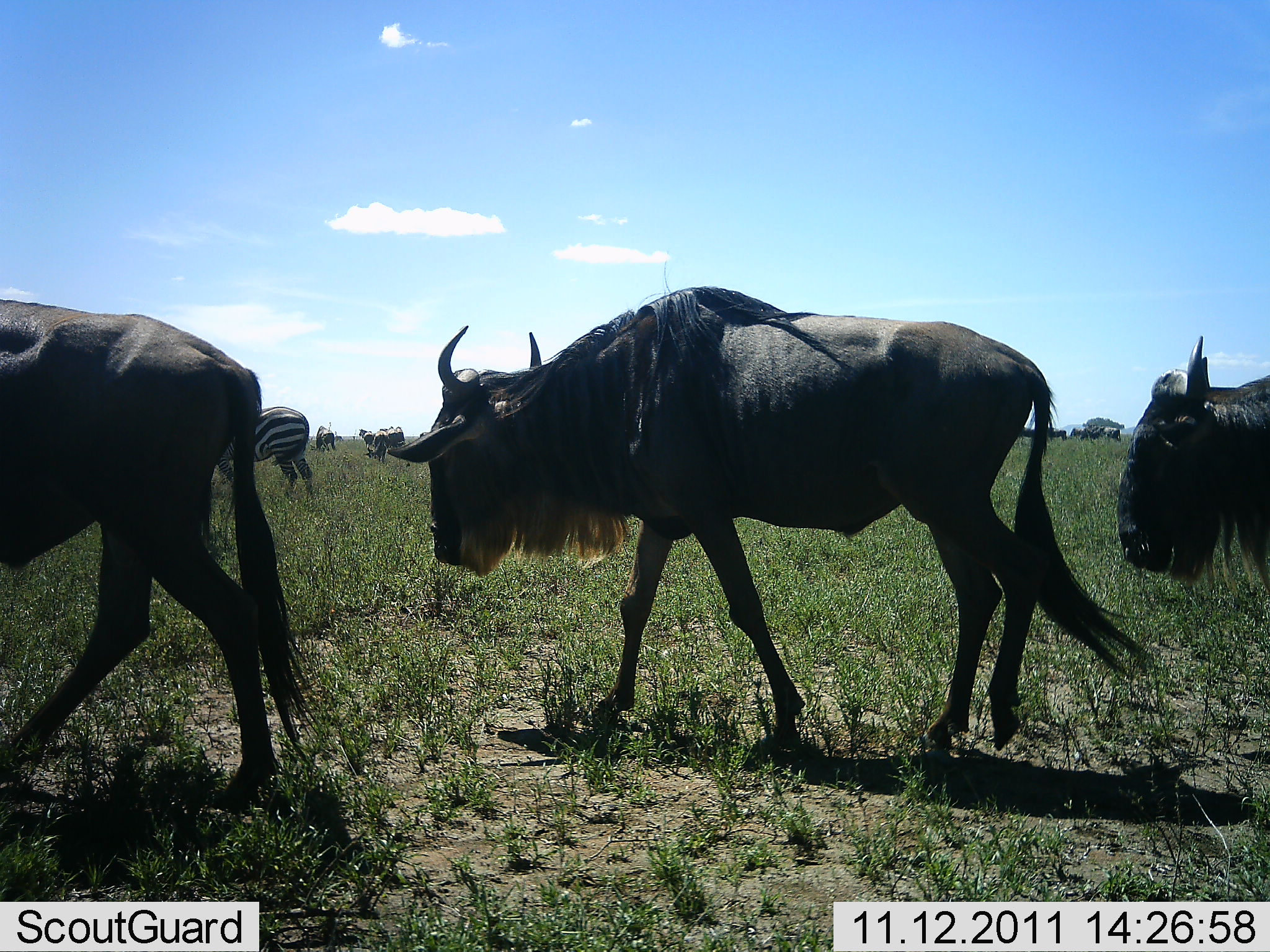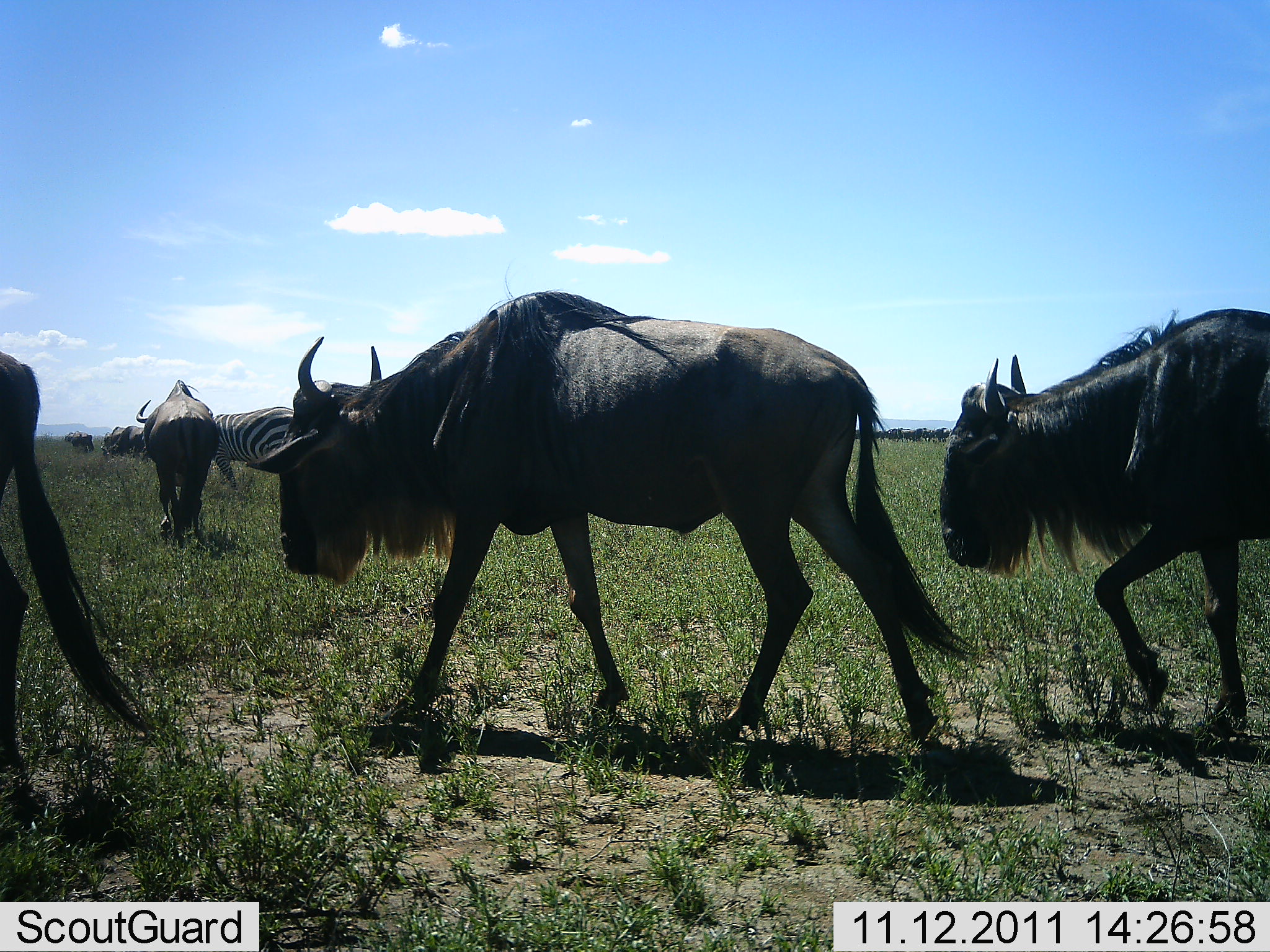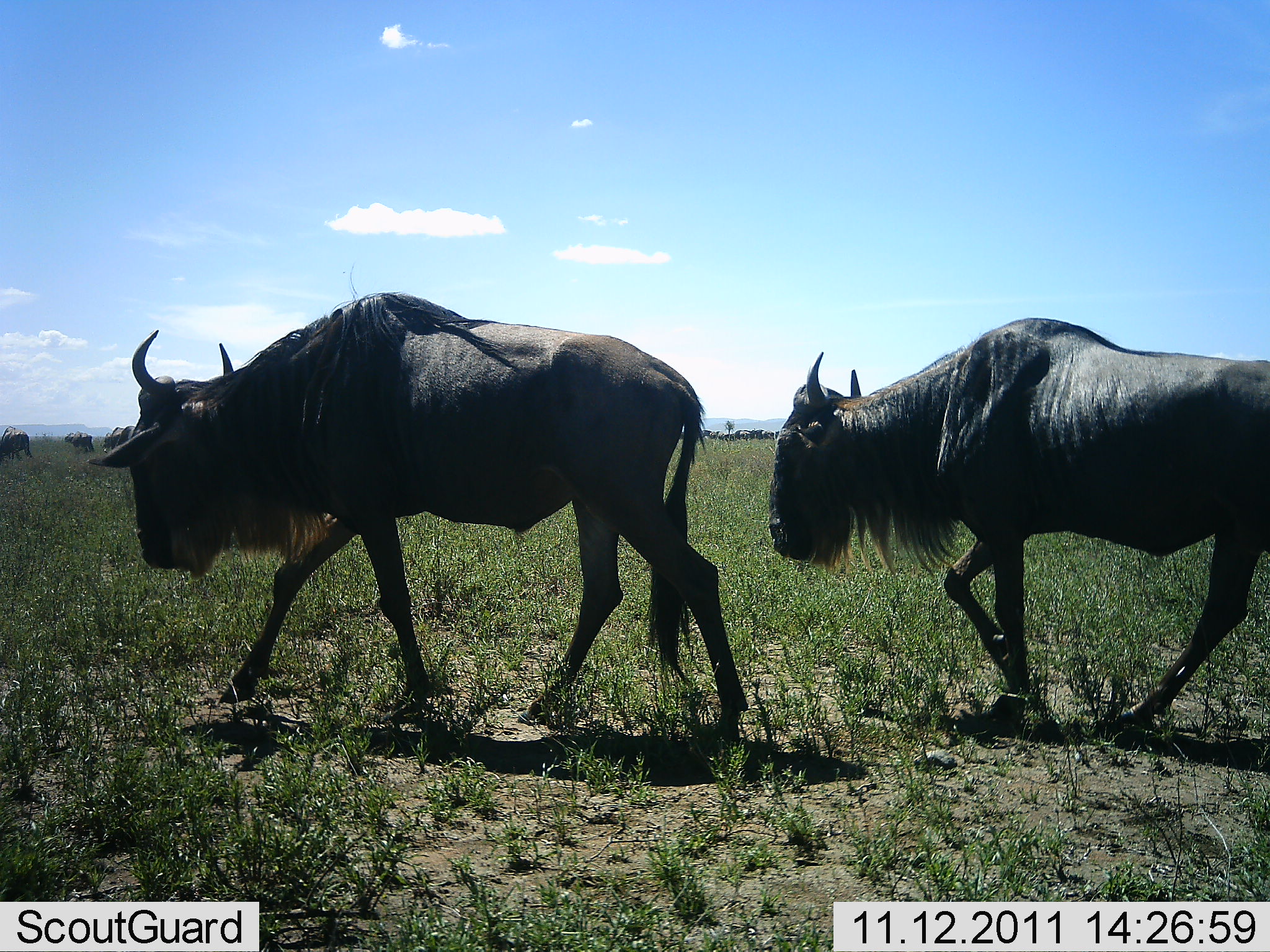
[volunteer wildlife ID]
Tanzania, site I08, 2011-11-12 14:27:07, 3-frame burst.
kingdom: Animalia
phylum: Chordata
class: Mammalia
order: Artiodactyla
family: Bovidae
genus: Connochaetes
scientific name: Connochaetes taurinus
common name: blue wildebeest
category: wildebeest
Wildebeest (blue wildebeest) (Connochaetes taurinus), count 4. Behavior (volunteer vote fractions): standing 11%, resting 0%, moving 100%, interacting 0%. Young present (vote fraction): 0%. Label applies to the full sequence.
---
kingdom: Animalia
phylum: Chordata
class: Mammalia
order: Perissodactyla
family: Equidae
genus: Equus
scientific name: Equus quagga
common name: plains zebra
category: zebra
Zebra (plains zebra) (Equus quagga), count 1. Behavior (volunteer vote fractions): standing 67%, resting 0%, moving 25%, interacting 0%. Young present (vote fraction): 0%. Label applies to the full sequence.